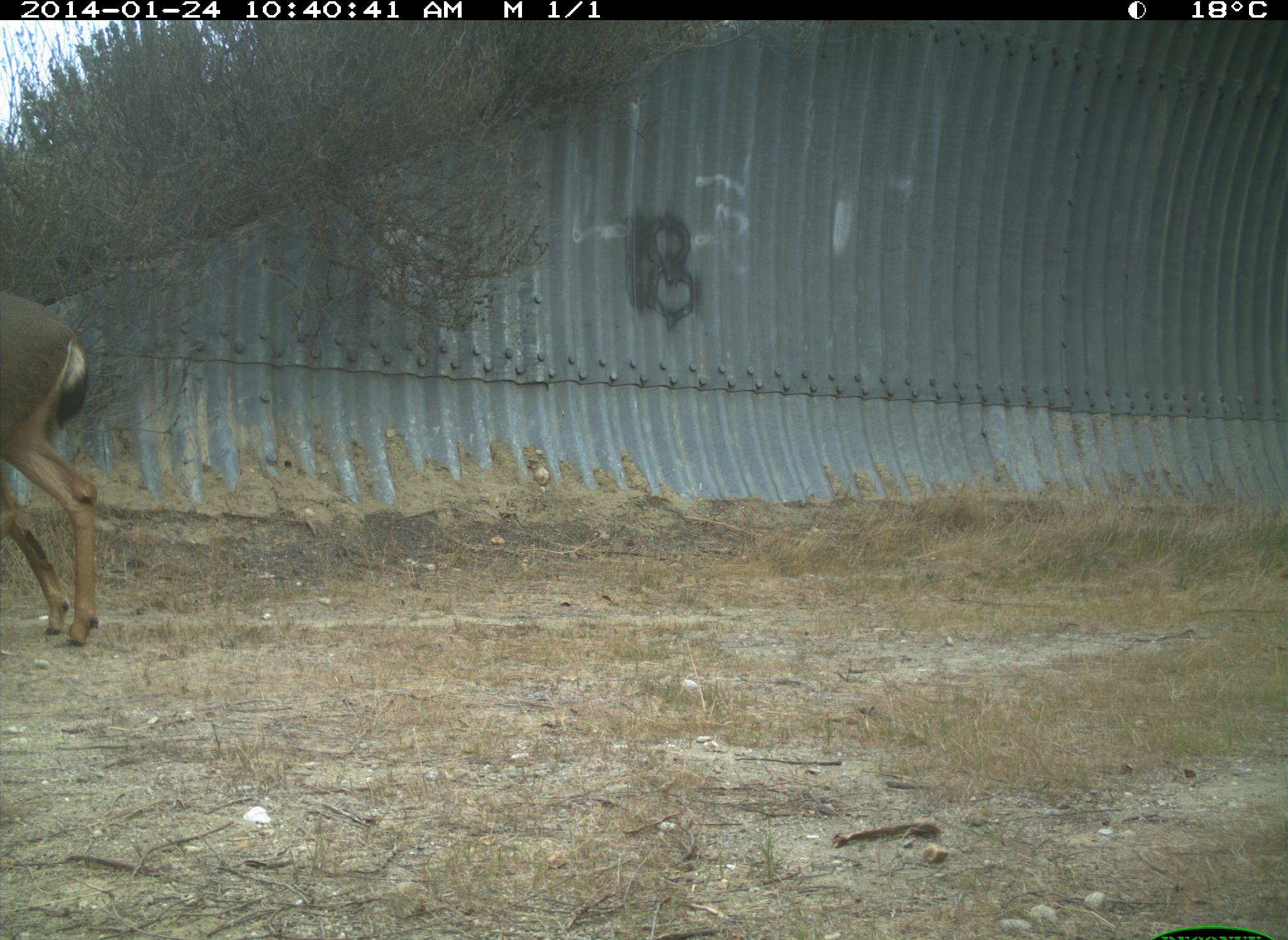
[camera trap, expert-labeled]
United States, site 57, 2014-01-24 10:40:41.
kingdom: Animalia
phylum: Chordata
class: Mammalia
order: Artiodactyla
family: Cervidae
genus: Odocoileus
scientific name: Odocoileus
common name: deer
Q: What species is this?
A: Deer (Odocoileus).